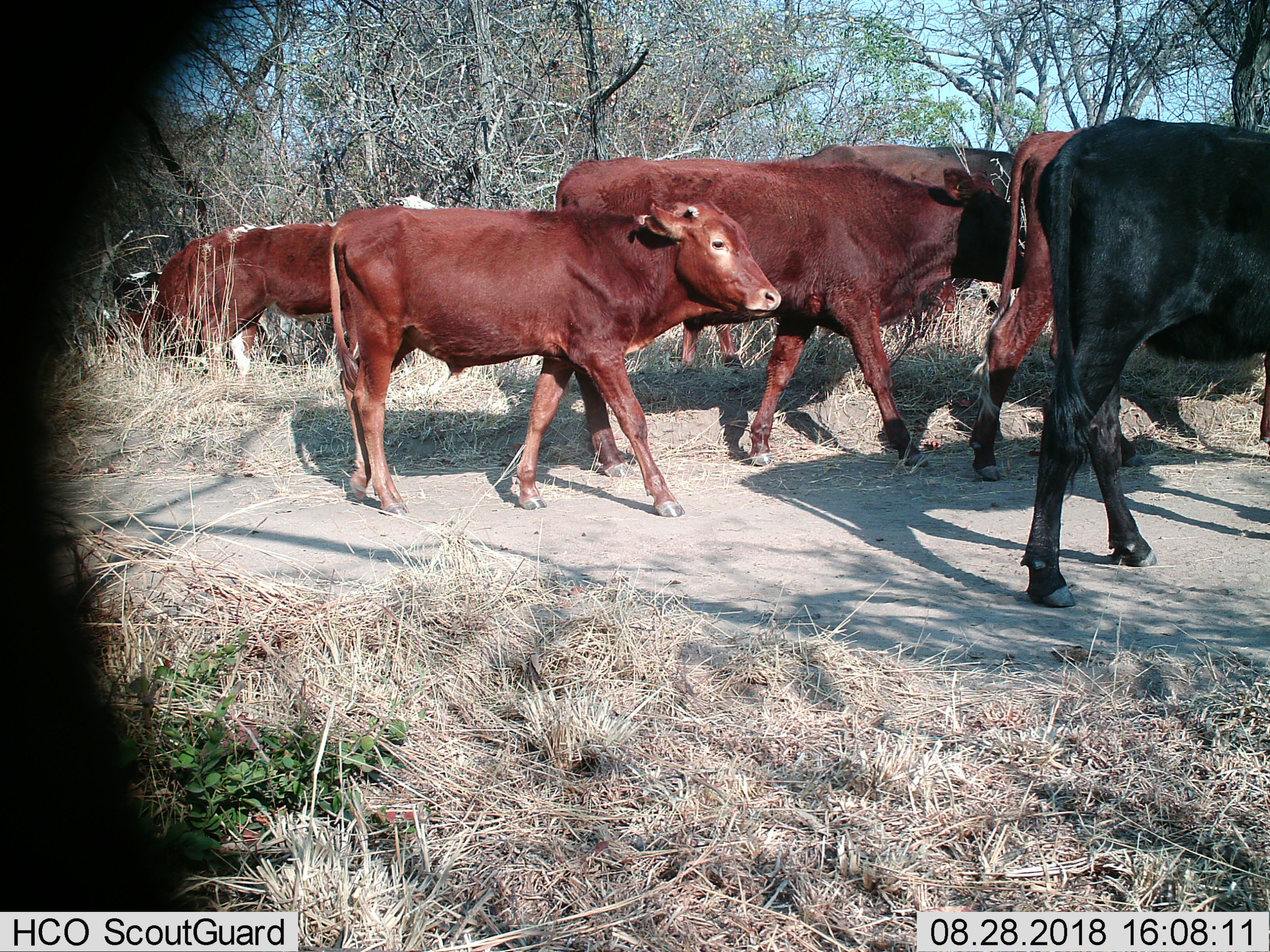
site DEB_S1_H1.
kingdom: Animalia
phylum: Chordata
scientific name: Vertebrata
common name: domestic animal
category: domesticanimal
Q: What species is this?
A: Domesticanimal (domestic animal) (Vertebrata).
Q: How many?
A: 7.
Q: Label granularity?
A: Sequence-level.